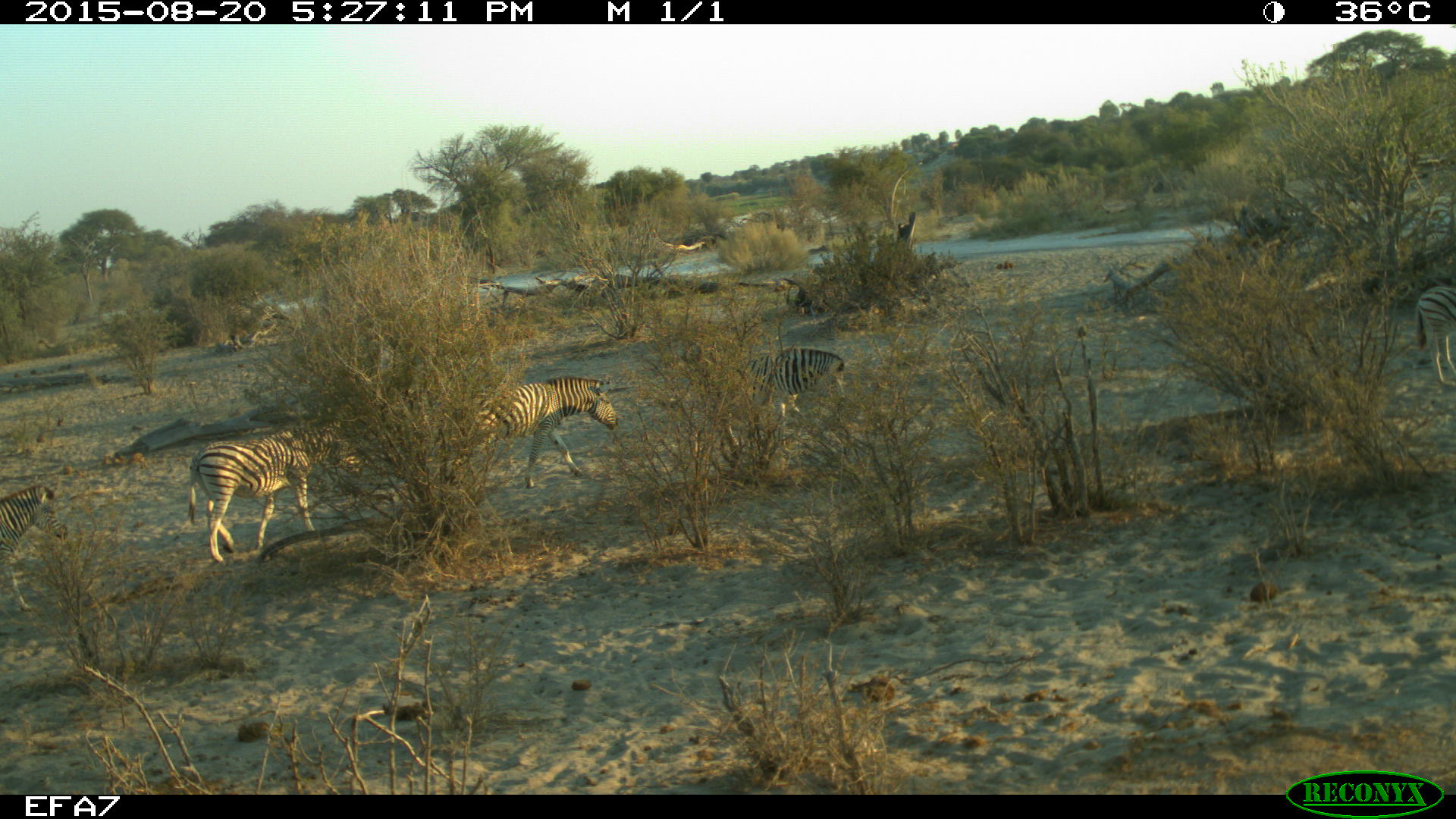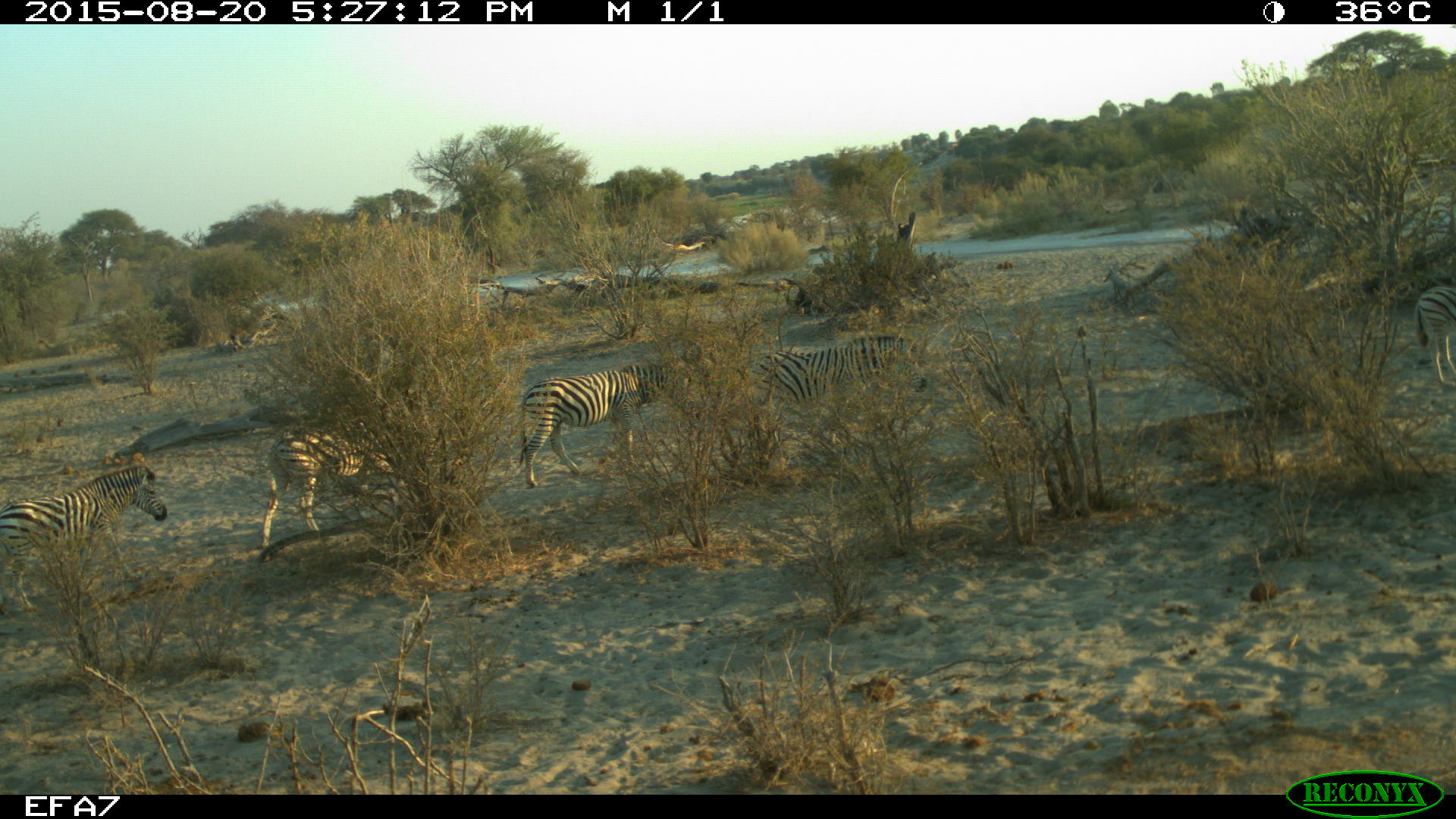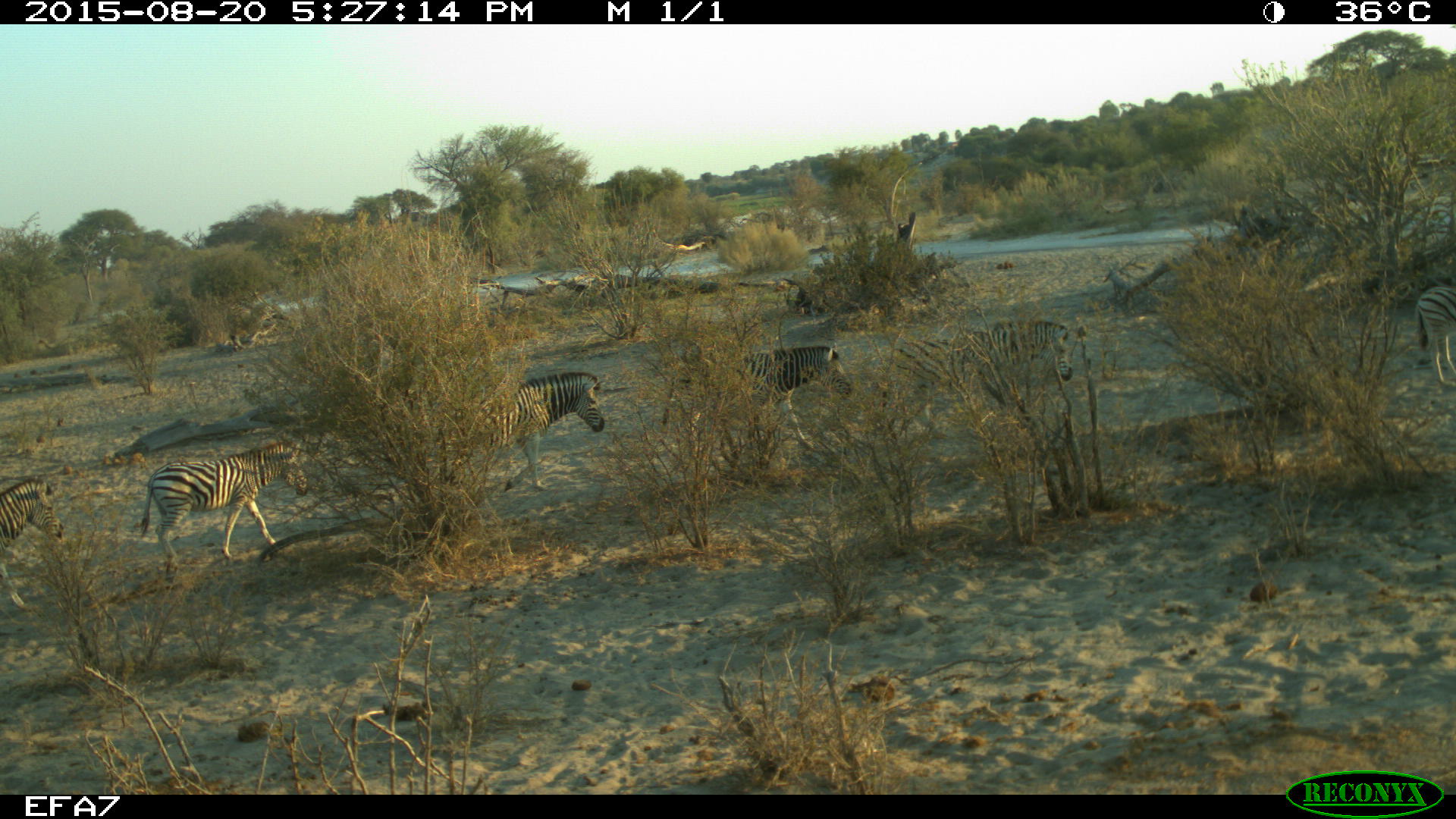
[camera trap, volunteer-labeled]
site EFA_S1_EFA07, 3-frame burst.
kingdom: Animalia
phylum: Chordata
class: Mammalia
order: Perissodactyla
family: Equidae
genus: Equus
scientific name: Equus quagga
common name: plains zebra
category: zebraplains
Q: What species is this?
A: Zebraplains (plains zebra) (Equus quagga).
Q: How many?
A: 4.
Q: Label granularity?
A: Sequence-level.